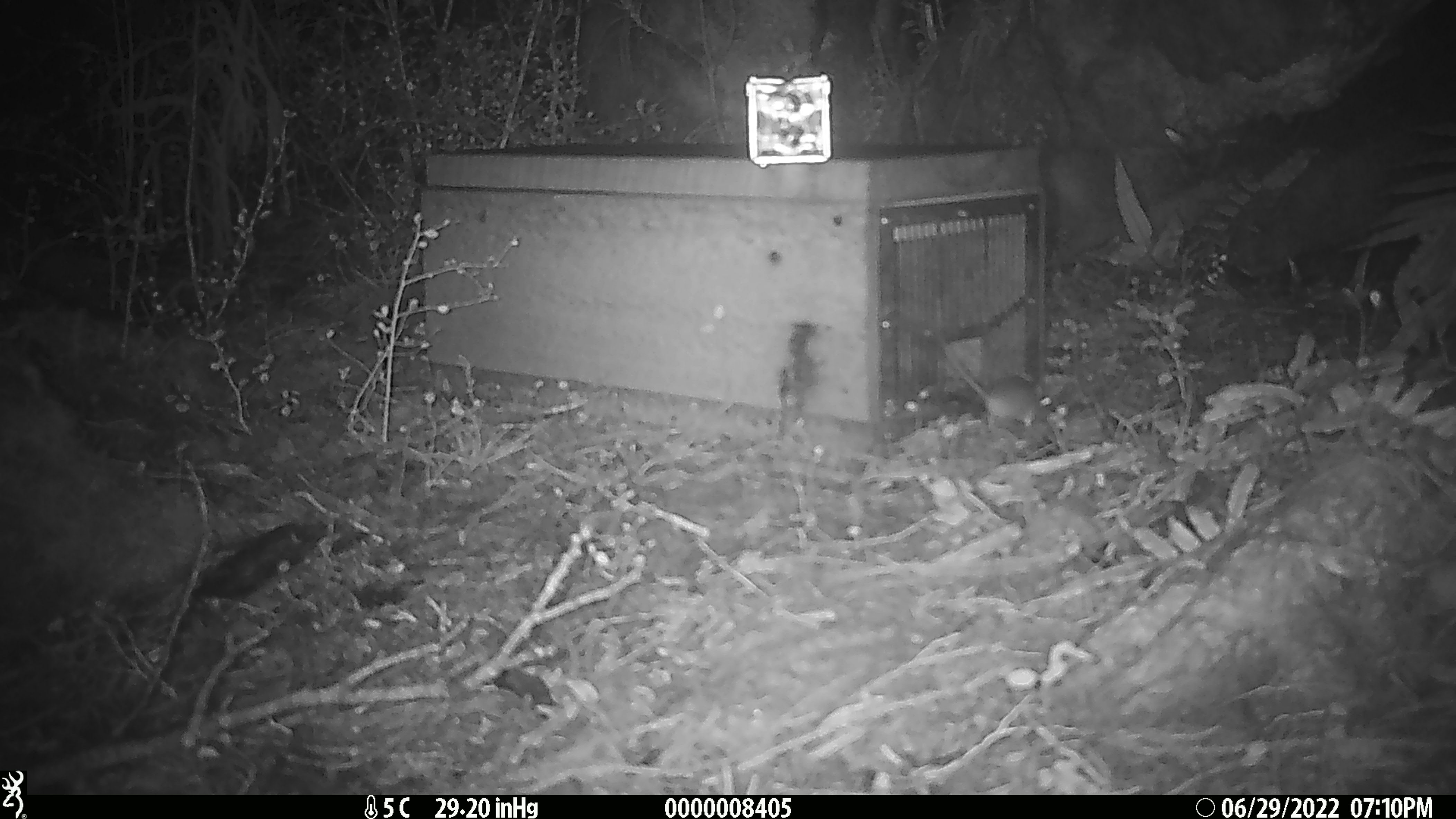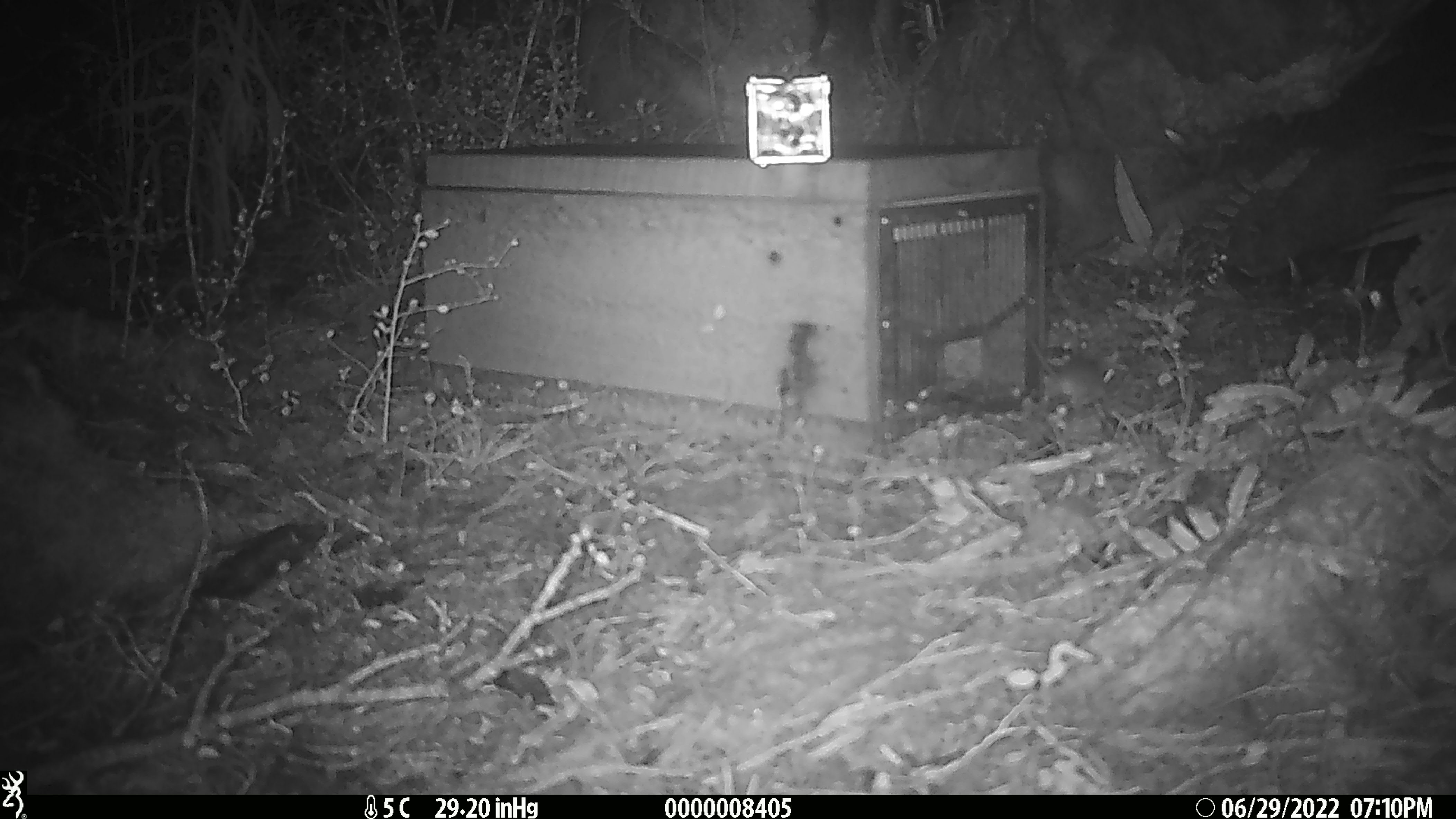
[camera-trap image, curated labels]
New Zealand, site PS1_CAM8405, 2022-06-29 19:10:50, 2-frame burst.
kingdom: Animalia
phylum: Chordata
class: Mammalia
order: Rodentia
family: Muridae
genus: Mus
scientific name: Mus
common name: mouse